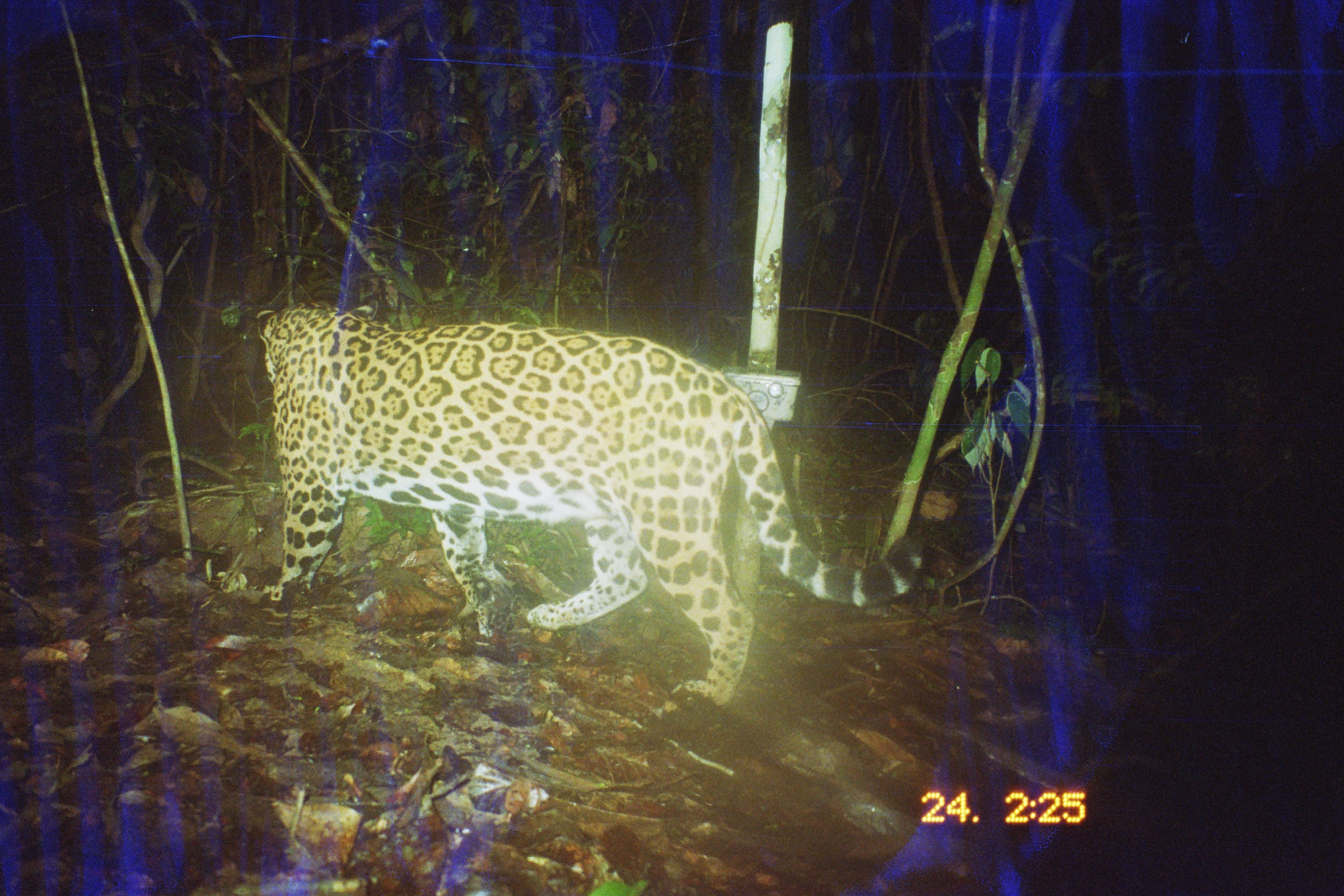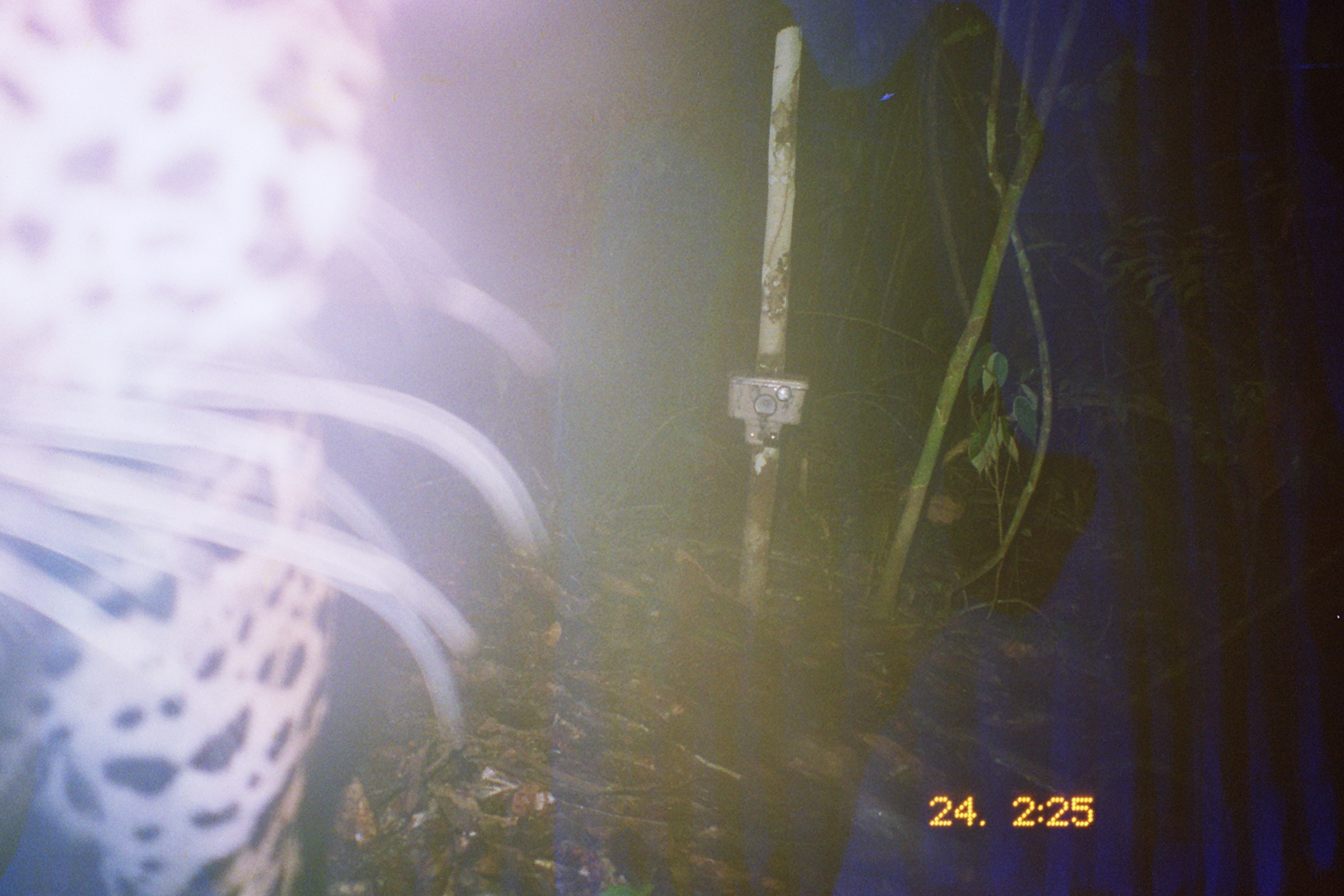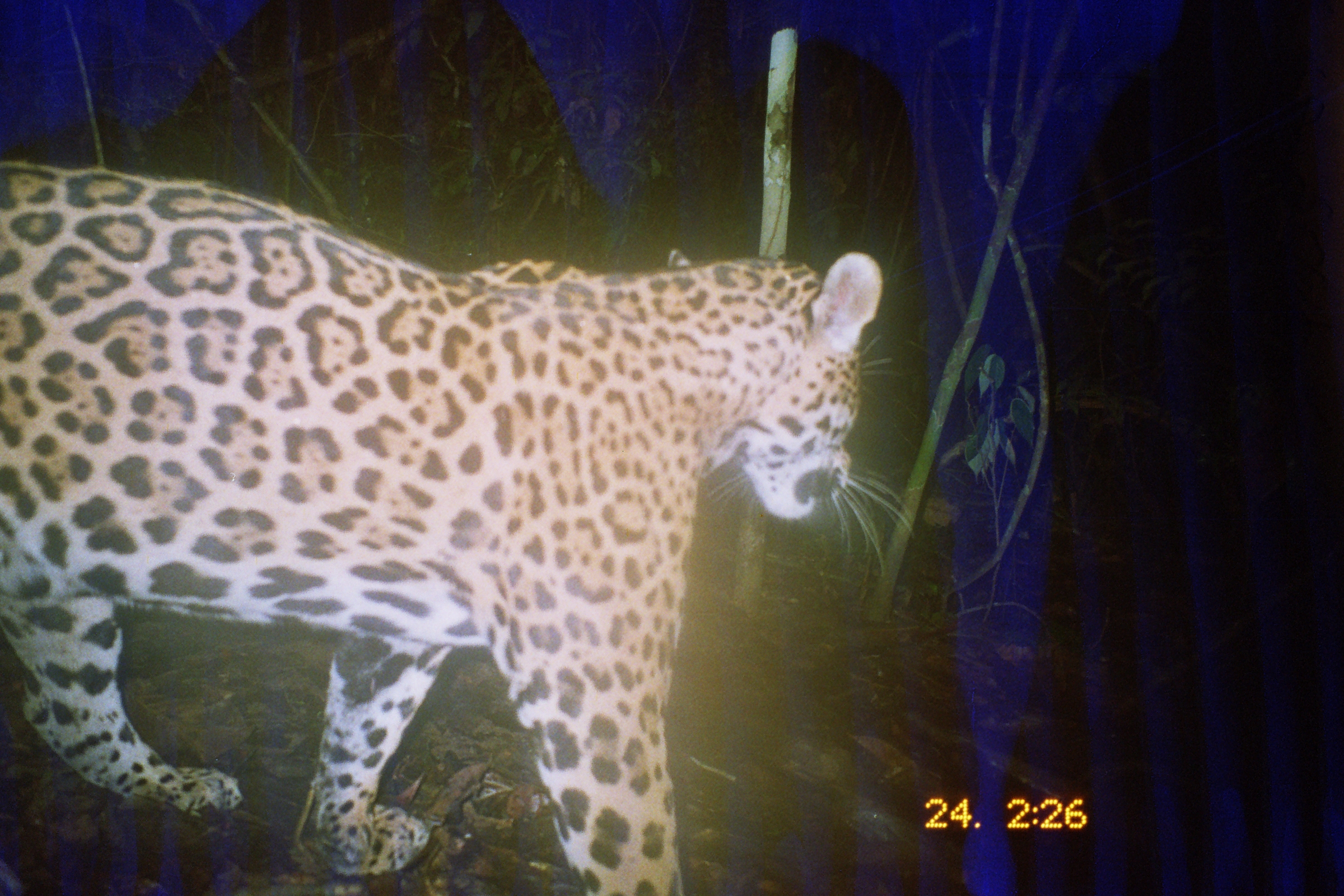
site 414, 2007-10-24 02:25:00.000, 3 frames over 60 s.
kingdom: Animalia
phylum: Chordata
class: Mammalia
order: Carnivora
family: Felidae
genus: Panthera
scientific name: Panthera onca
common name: jaguar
Panthera onca (jaguar).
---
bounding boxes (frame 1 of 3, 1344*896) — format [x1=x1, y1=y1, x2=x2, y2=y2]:
panthera onca: [x1=252, y1=296, x2=928, y2=714]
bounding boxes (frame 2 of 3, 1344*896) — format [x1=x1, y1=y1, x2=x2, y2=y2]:
panthera onca: [x1=0, y1=0, x2=555, y2=896]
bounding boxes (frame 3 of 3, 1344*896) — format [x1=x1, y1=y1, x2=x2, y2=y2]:
panthera onca: [x1=0, y1=158, x2=918, y2=896]